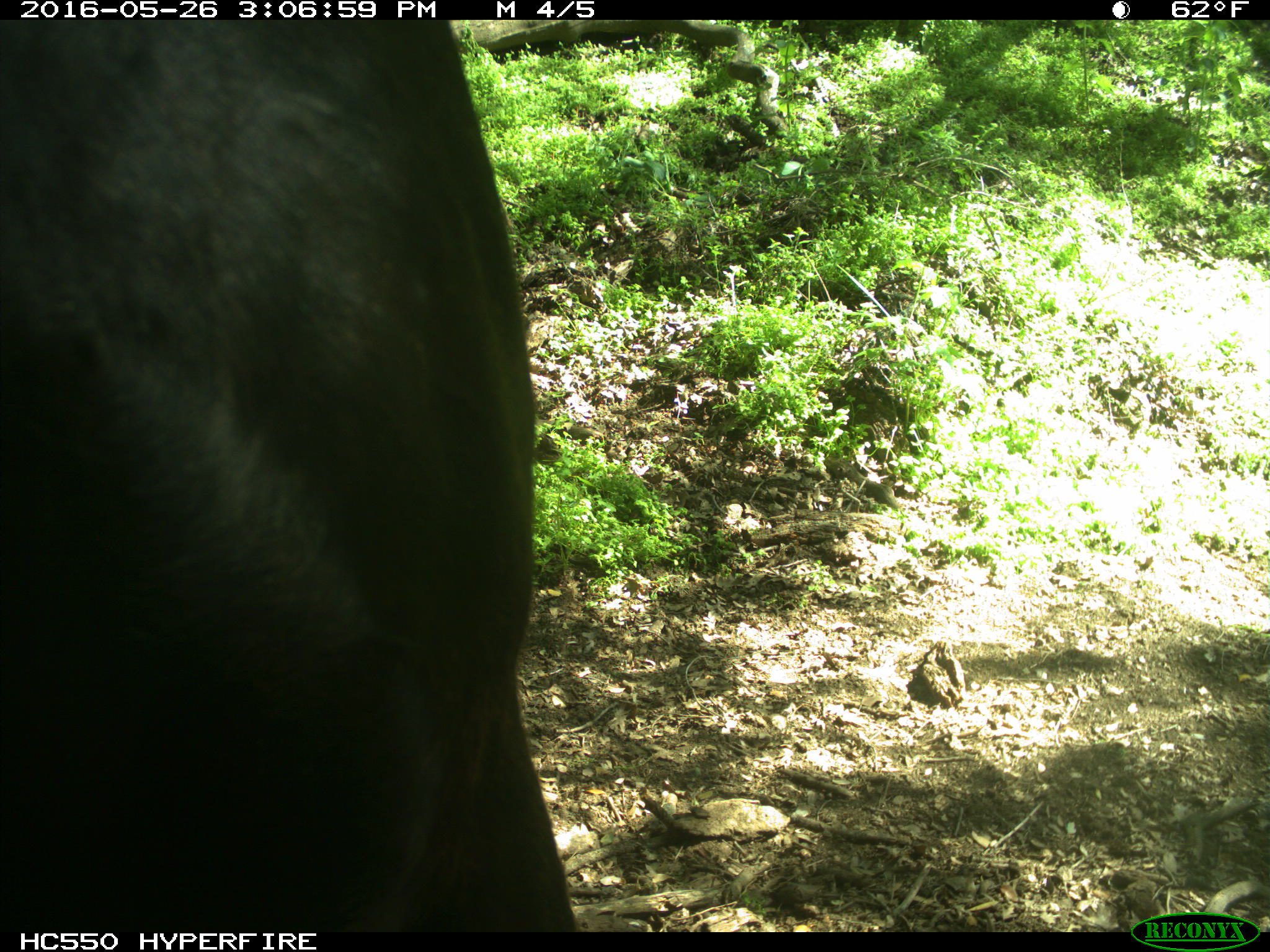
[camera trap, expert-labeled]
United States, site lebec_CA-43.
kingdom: Animalia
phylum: Chordata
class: Mammalia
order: Artiodactyla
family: Bovidae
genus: Bos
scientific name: Bos taurus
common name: domestic cow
Bos taurus (domestic cow).